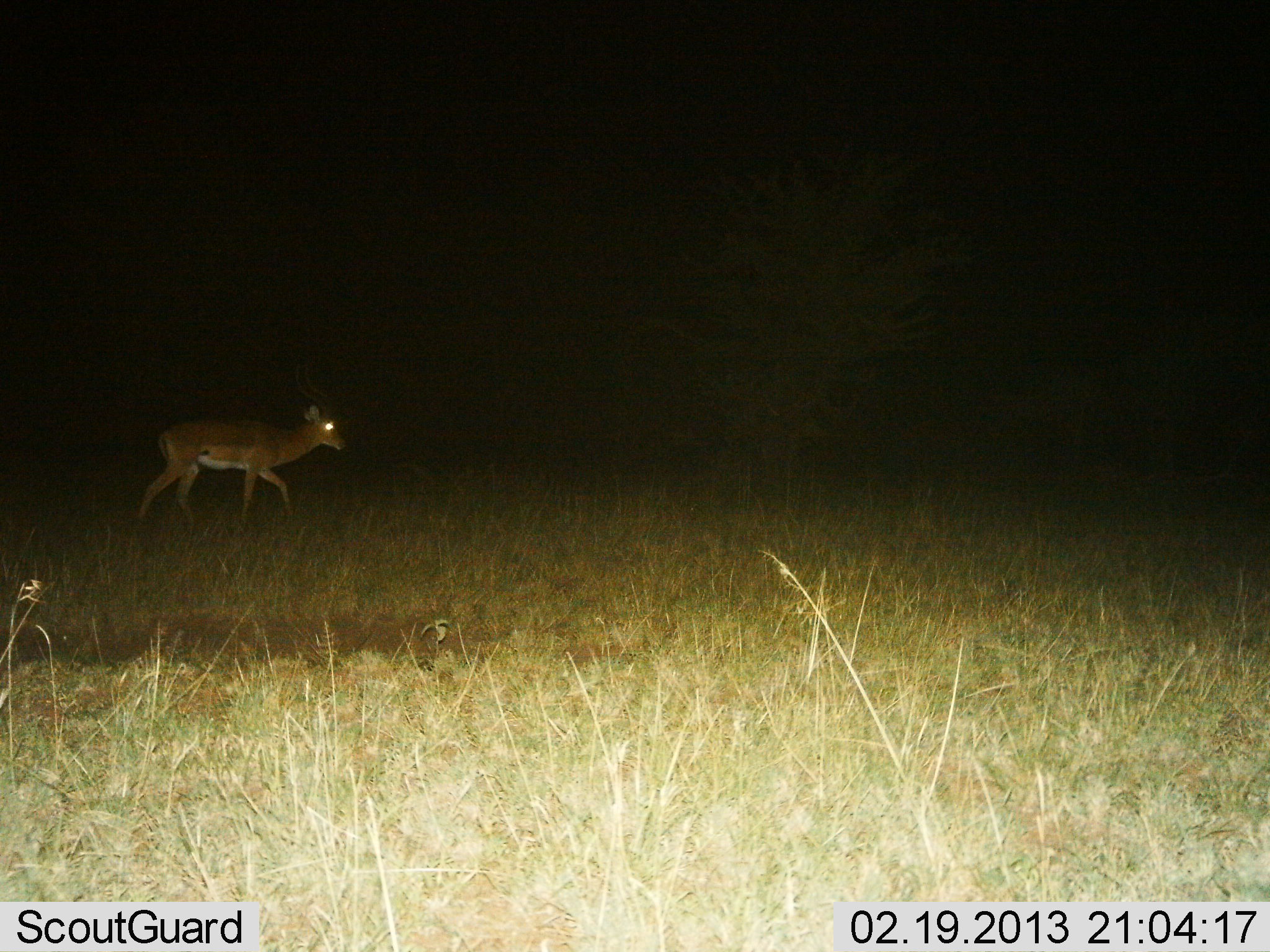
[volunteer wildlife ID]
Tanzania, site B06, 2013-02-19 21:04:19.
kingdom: Animalia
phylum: Chordata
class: Mammalia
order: Artiodactyla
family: Bovidae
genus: Aepyceros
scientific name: Aepyceros melampus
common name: impala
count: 1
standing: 10%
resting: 0%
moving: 95%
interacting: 0%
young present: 0%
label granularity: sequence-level